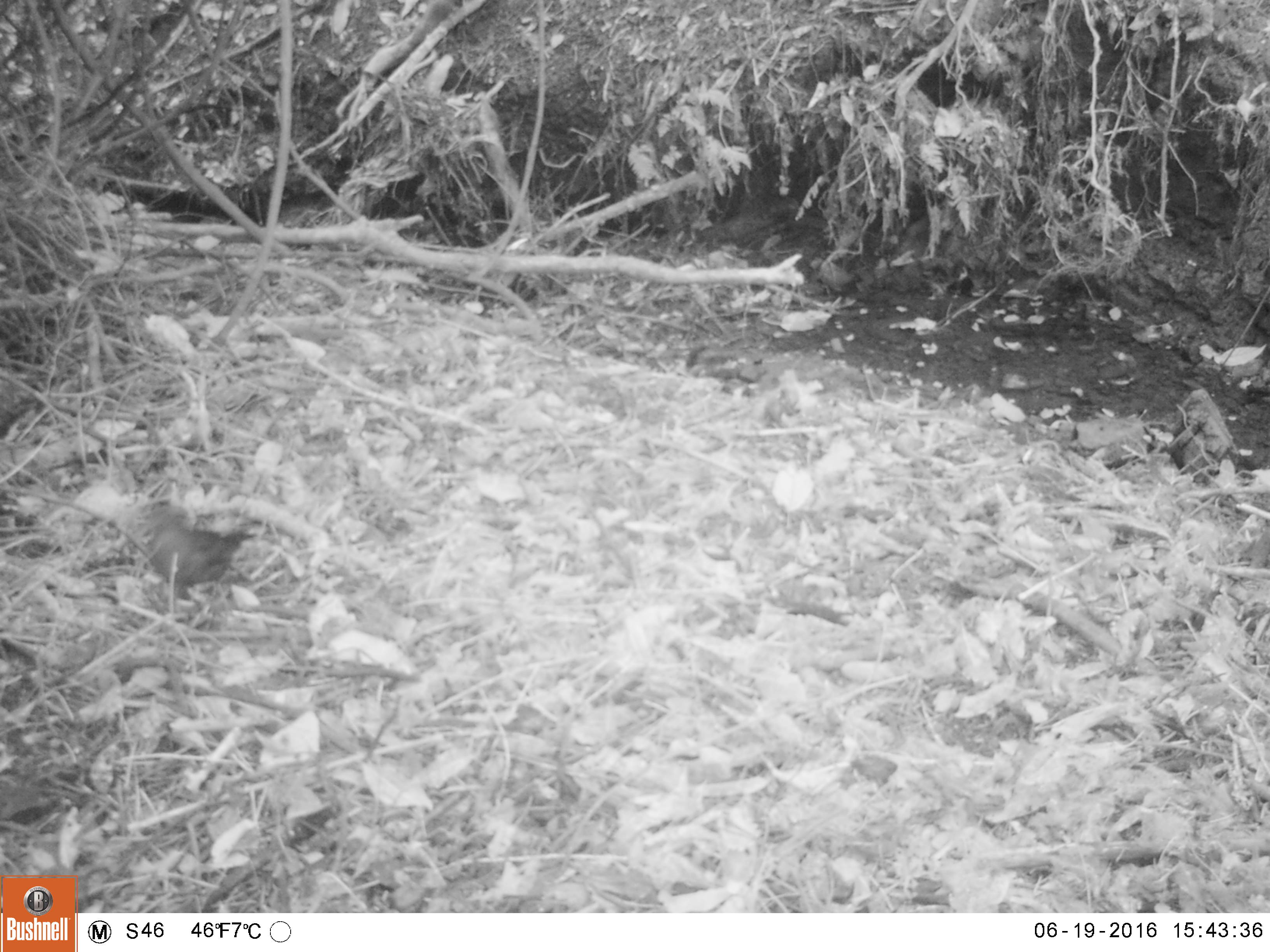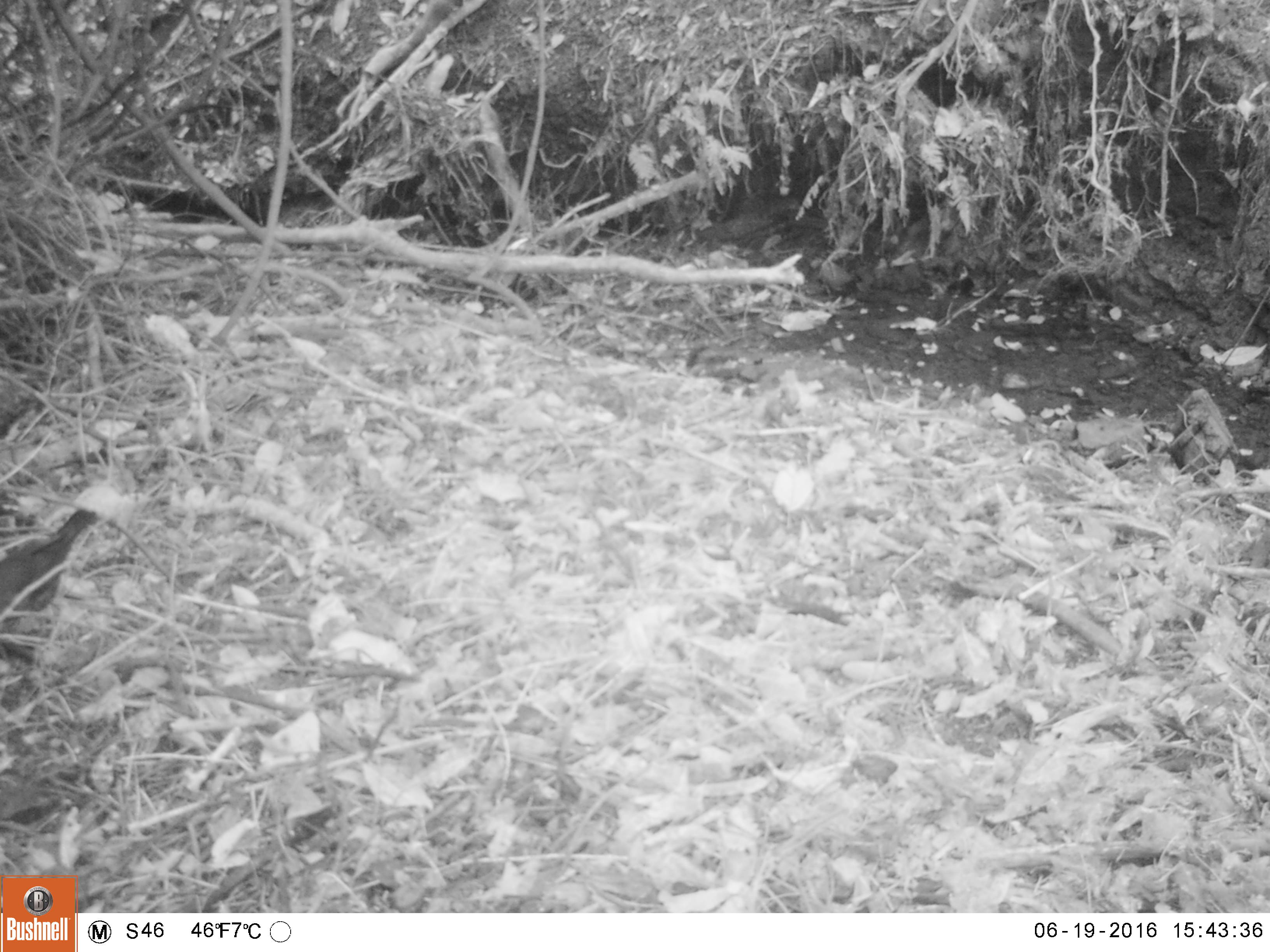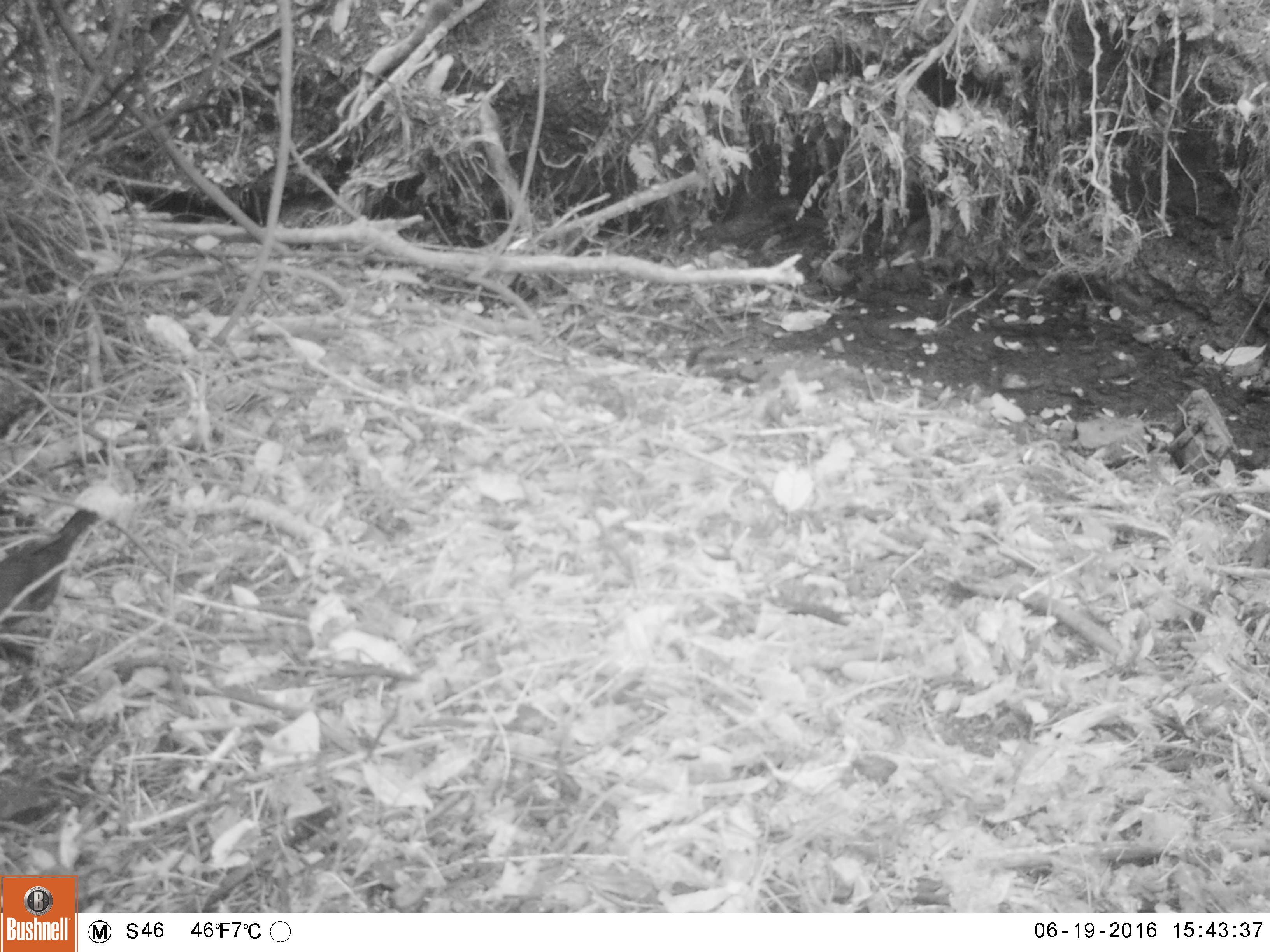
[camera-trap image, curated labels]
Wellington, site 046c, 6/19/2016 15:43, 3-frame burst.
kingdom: Animalia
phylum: Chordata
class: Aves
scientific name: Aves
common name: bird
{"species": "bird (Aves)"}